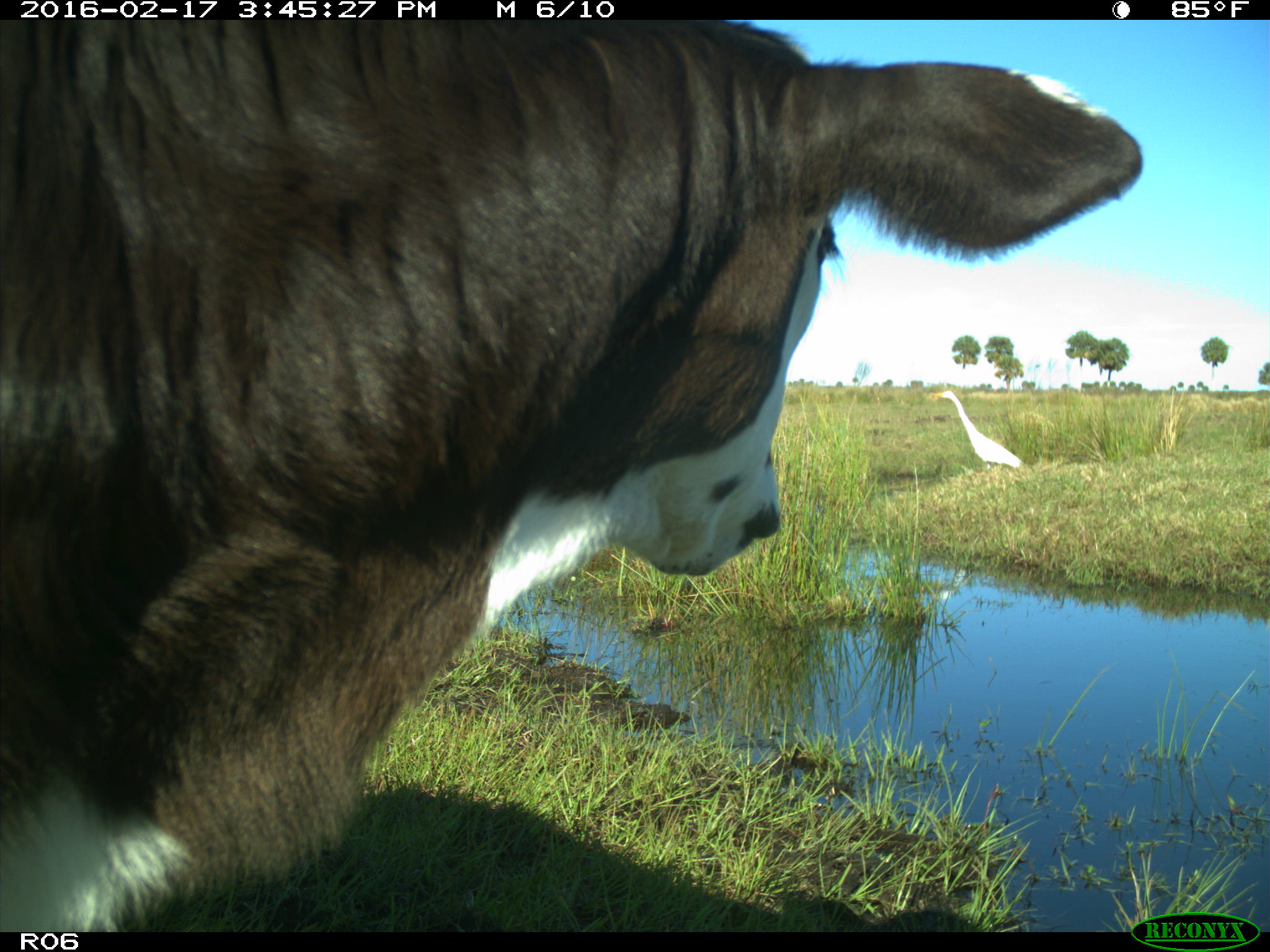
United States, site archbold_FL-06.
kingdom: Animalia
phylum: Chordata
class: Mammalia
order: Artiodactyla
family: Bovidae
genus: Bos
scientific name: Bos taurus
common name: domestic cow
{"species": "Bos taurus (domestic cow)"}